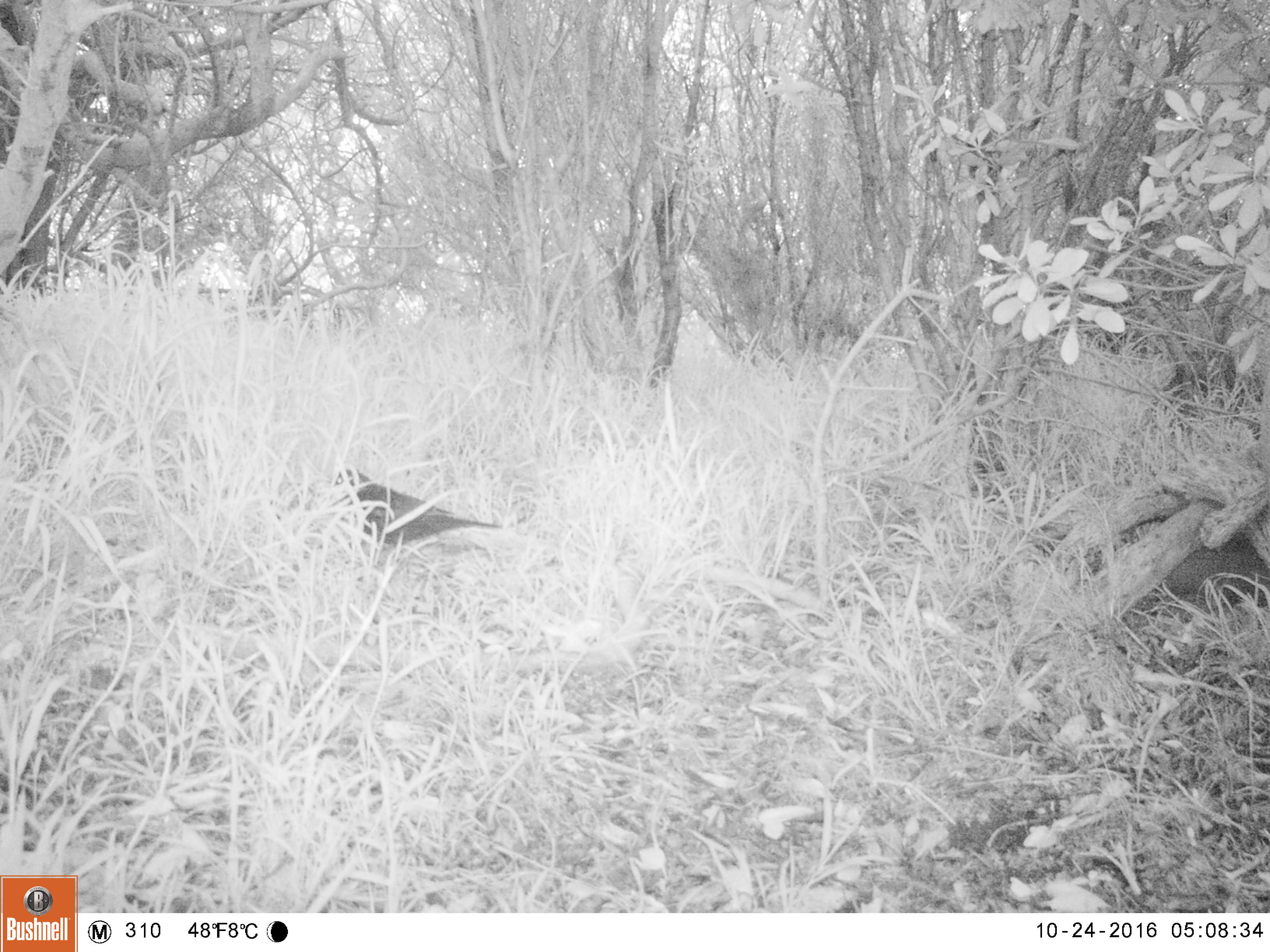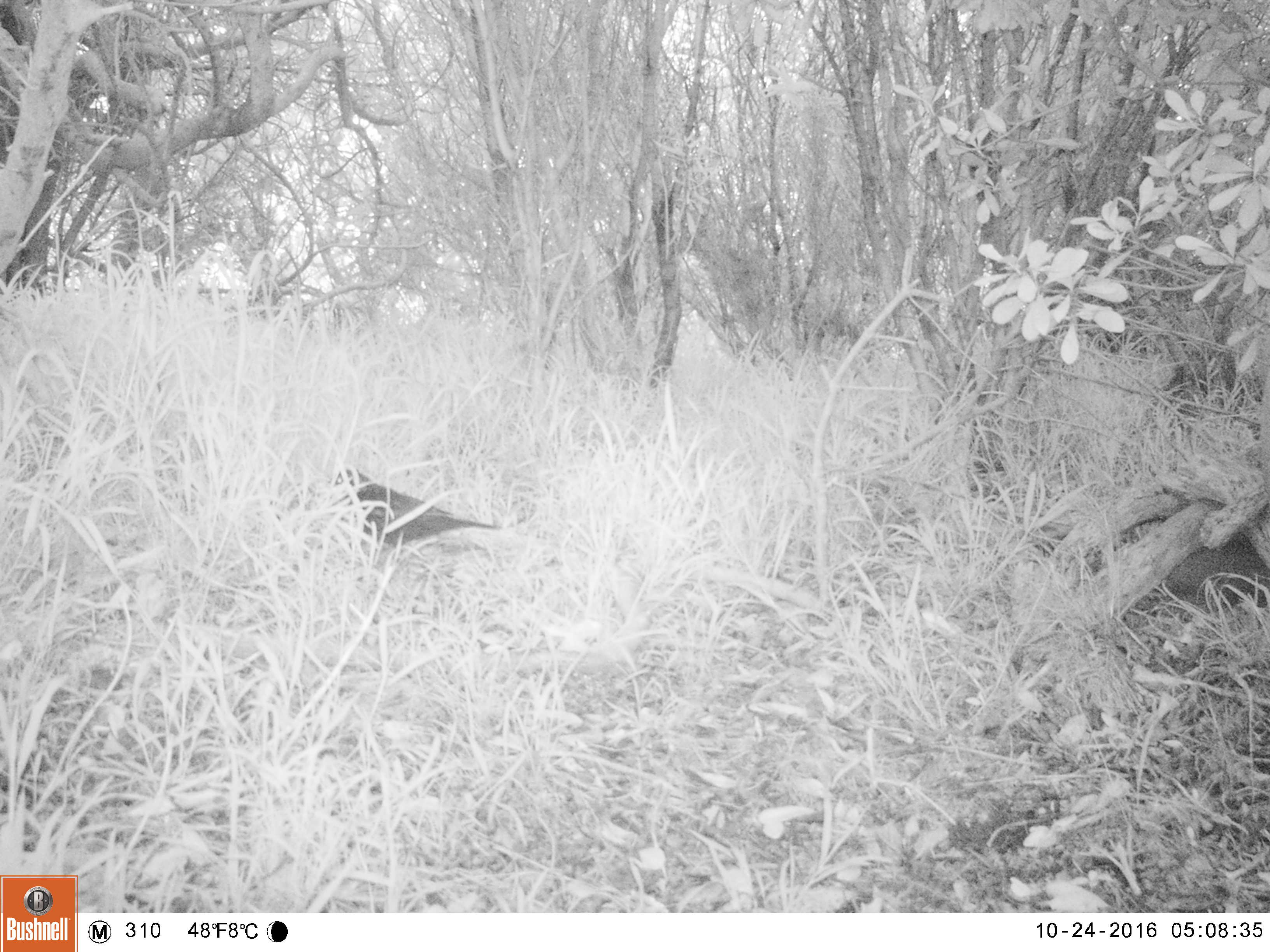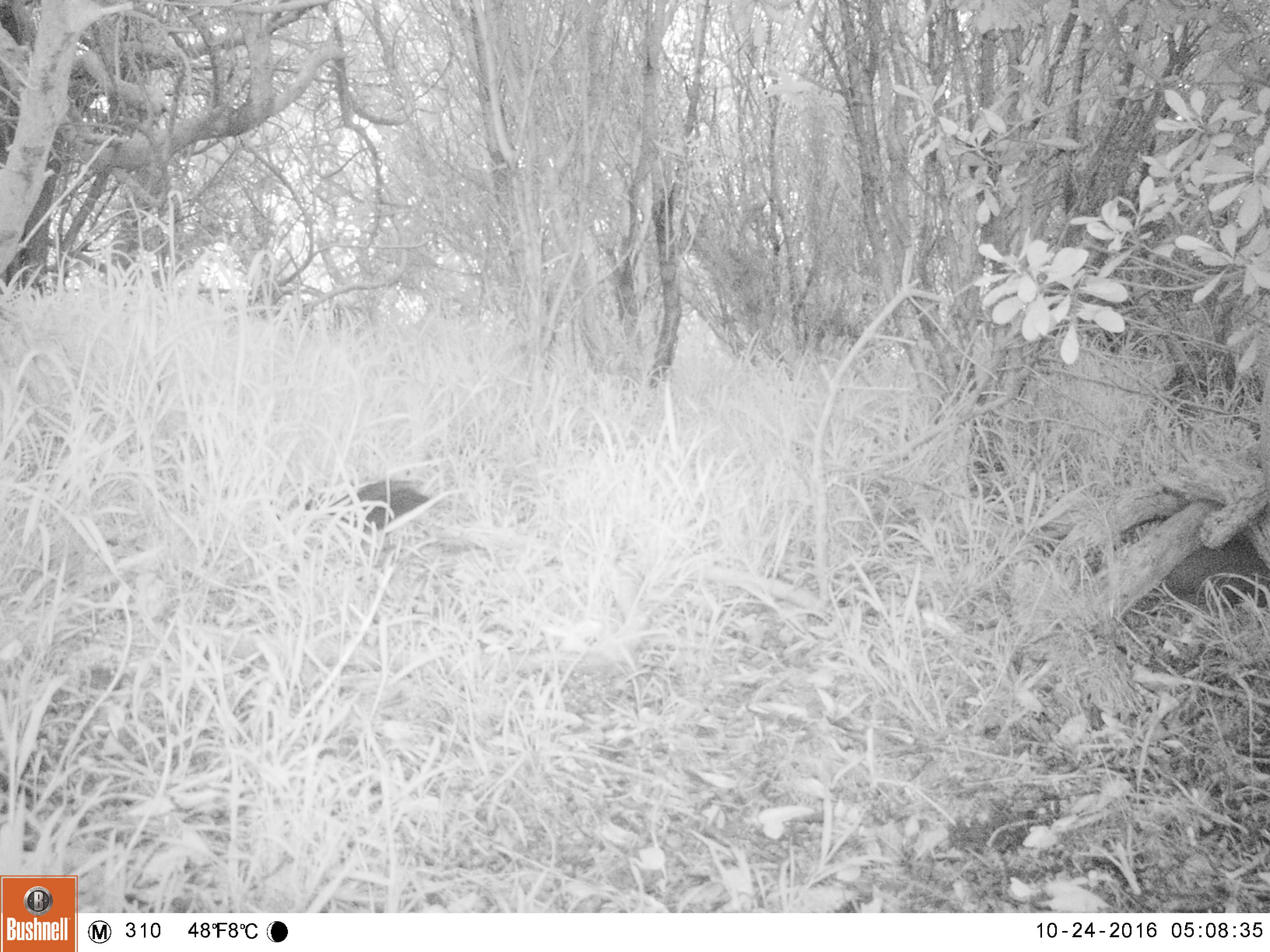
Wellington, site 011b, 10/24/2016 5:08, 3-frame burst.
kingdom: Animalia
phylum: Chordata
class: Aves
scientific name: Aves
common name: bird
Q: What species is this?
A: Bird (Aves).